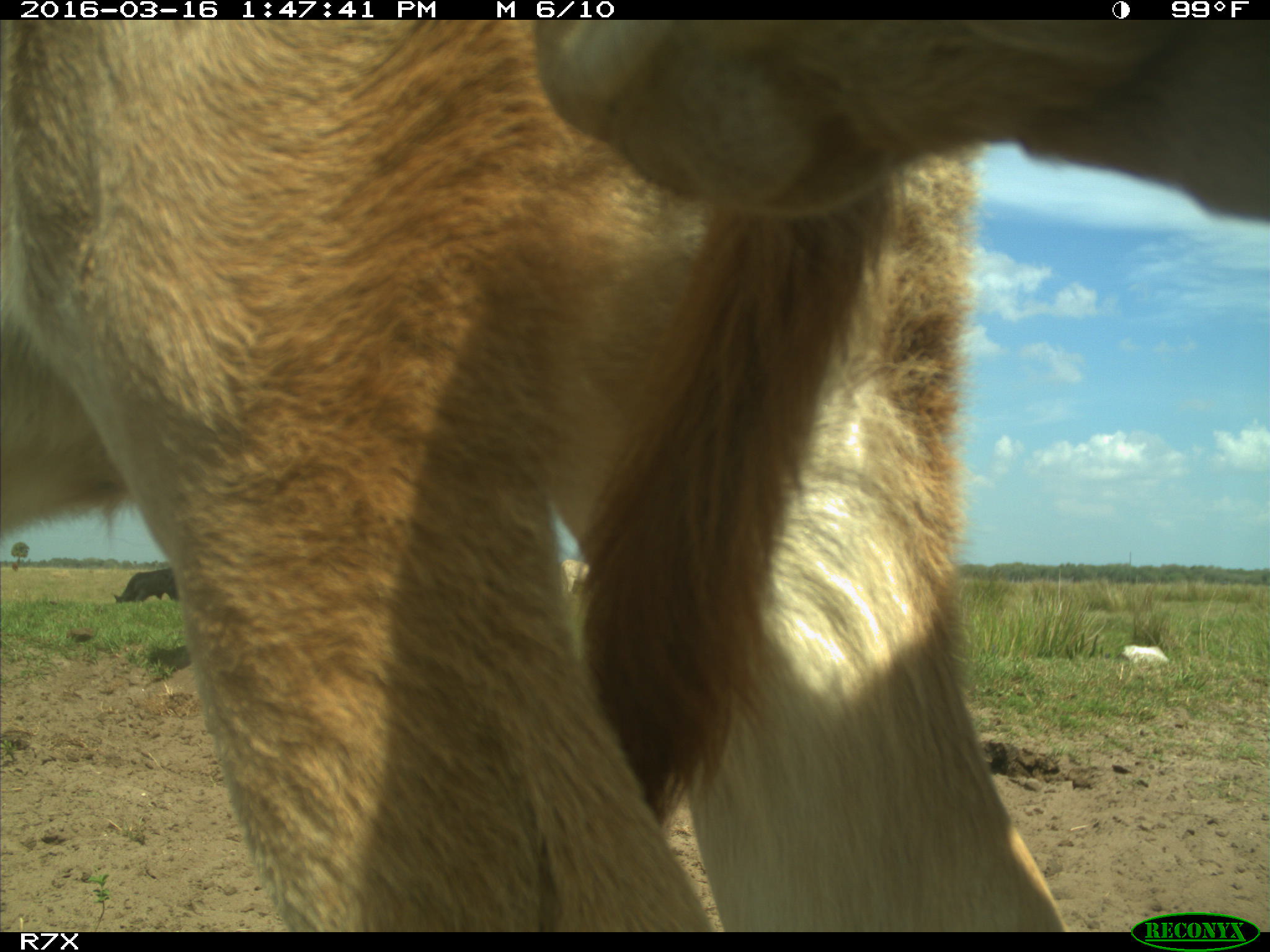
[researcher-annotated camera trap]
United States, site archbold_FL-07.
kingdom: Animalia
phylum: Chordata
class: Mammalia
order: Artiodactyla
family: Bovidae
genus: Bos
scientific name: Bos taurus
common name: domestic cow